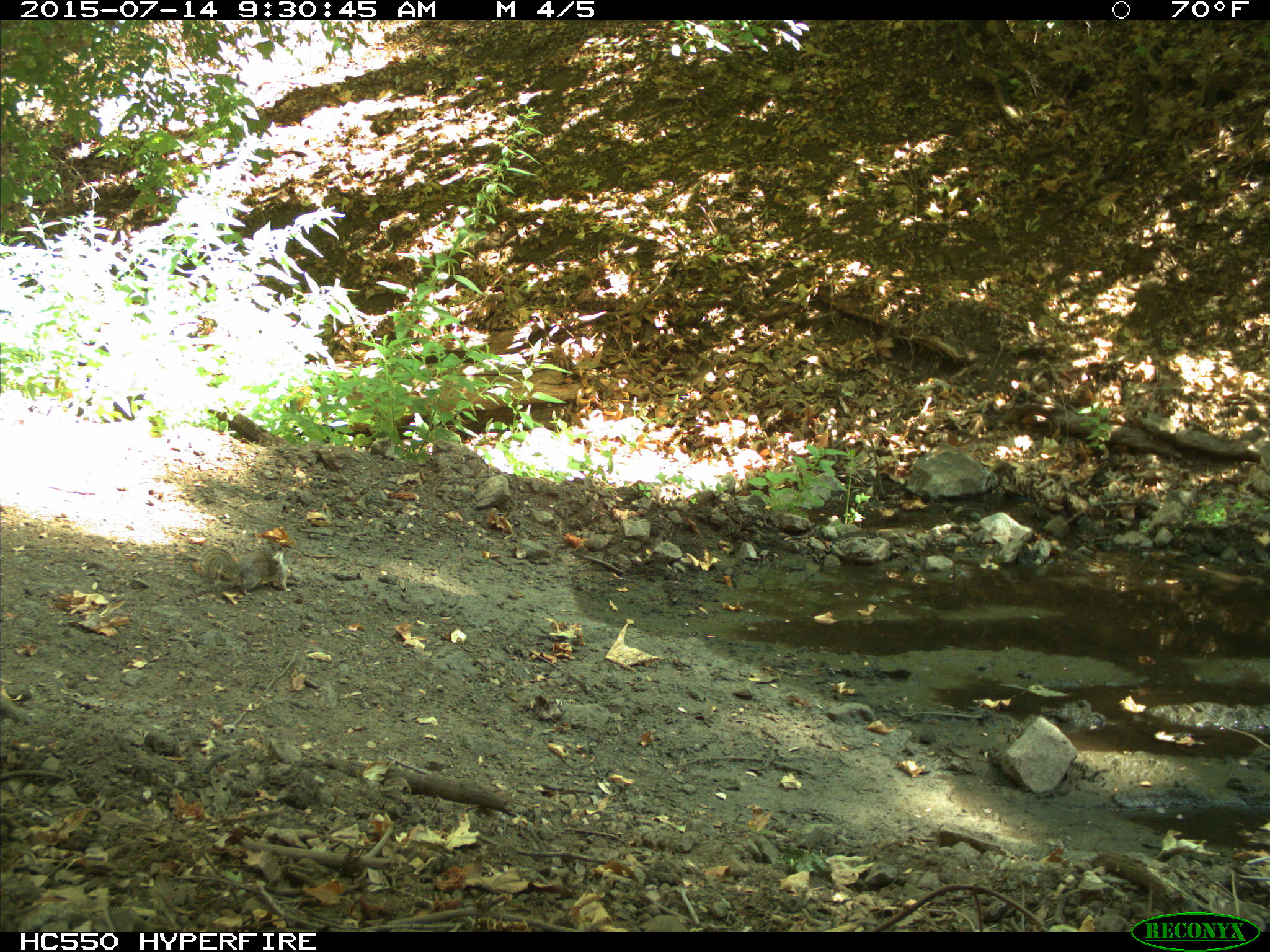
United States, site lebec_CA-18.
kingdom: Animalia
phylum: Chordata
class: Mammalia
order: Rodentia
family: Sciuridae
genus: Otospermophilus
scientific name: Otospermophilus beecheyi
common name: california ground squirrel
Otospermophilus beecheyi (california ground squirrel).